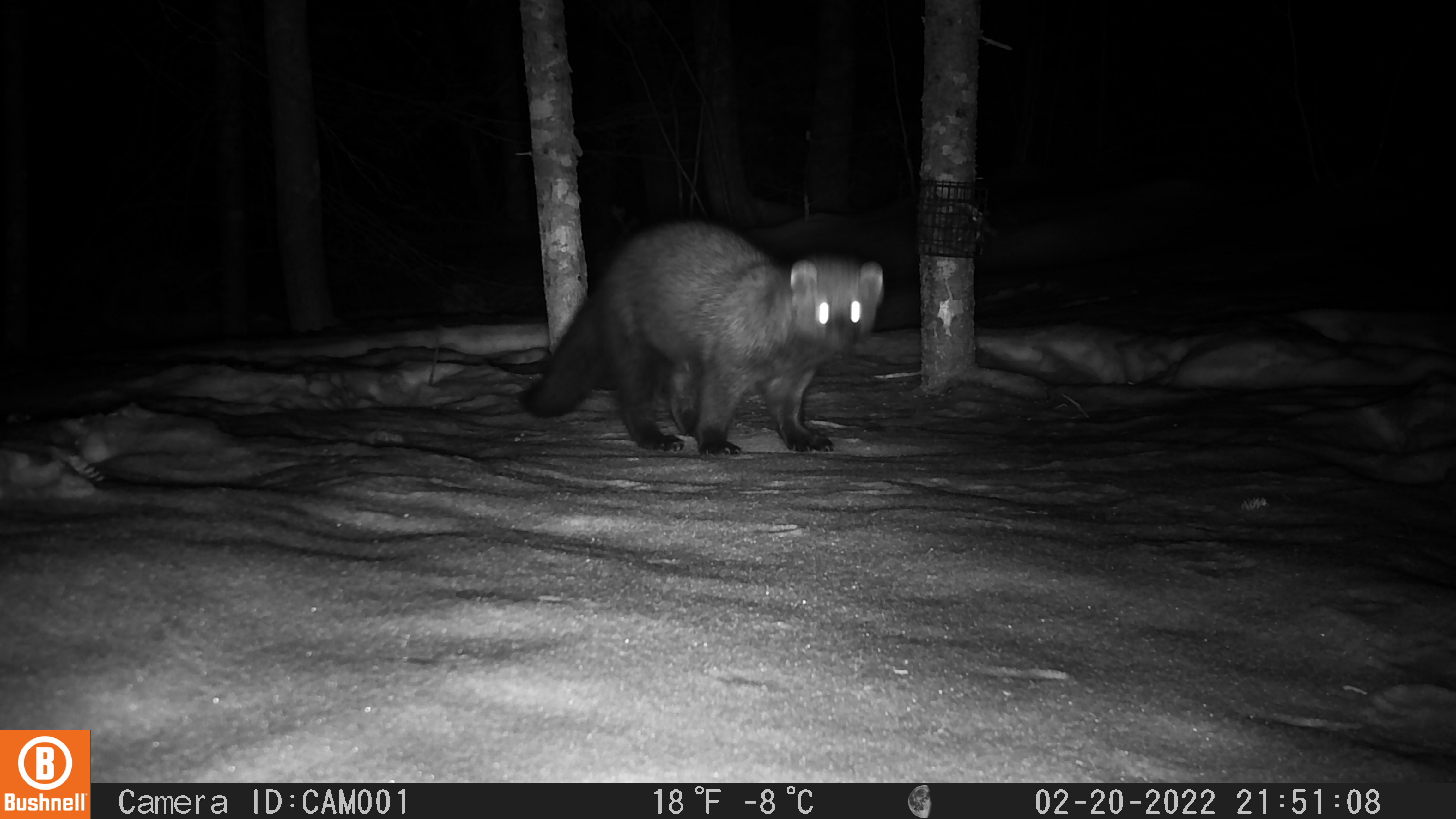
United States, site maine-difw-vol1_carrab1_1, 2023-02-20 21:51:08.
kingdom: Animalia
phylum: Chordata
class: Mammalia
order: Carnivora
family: Mustelidae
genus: Pekania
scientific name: Pekania pennanti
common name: fisher